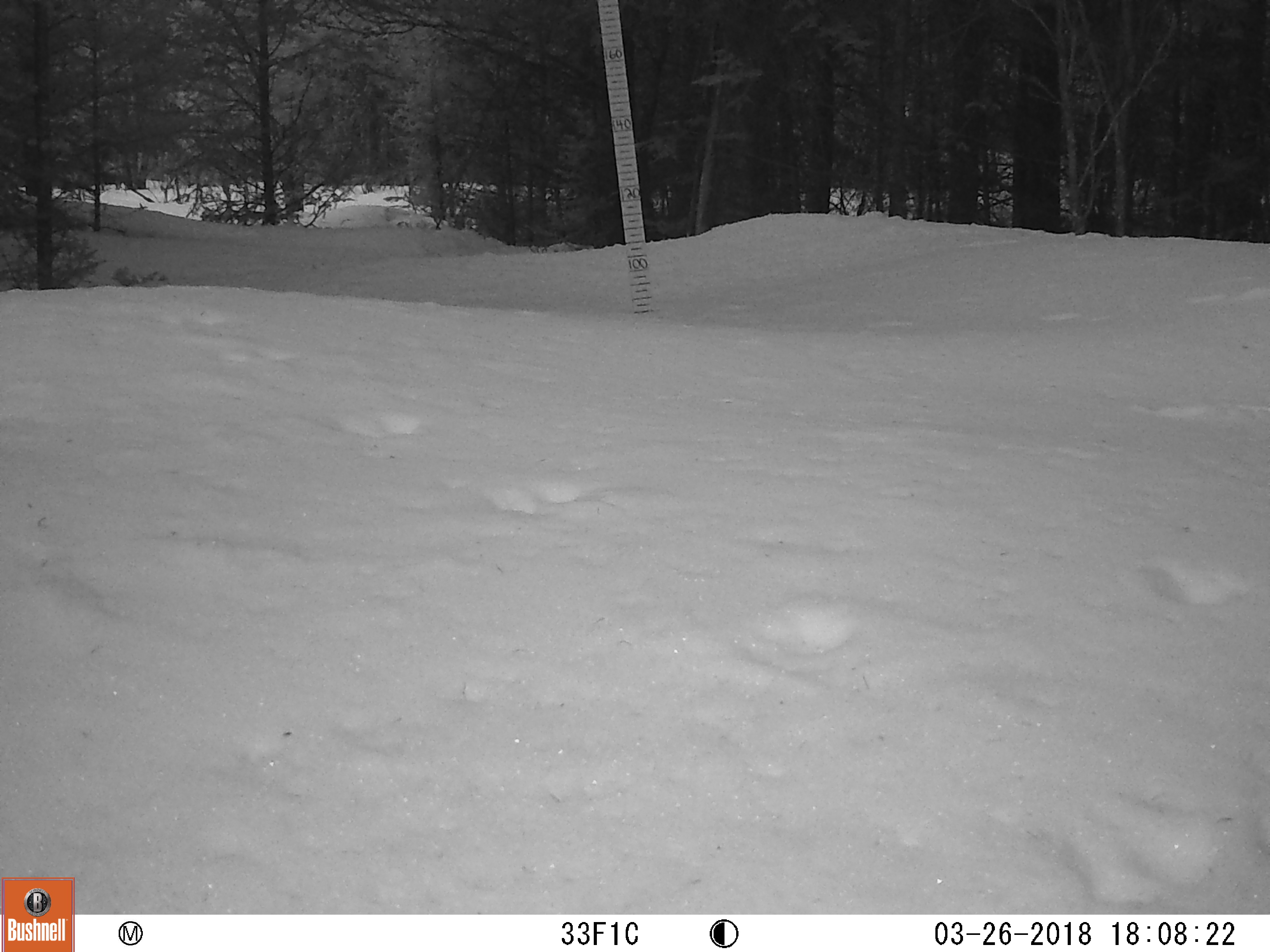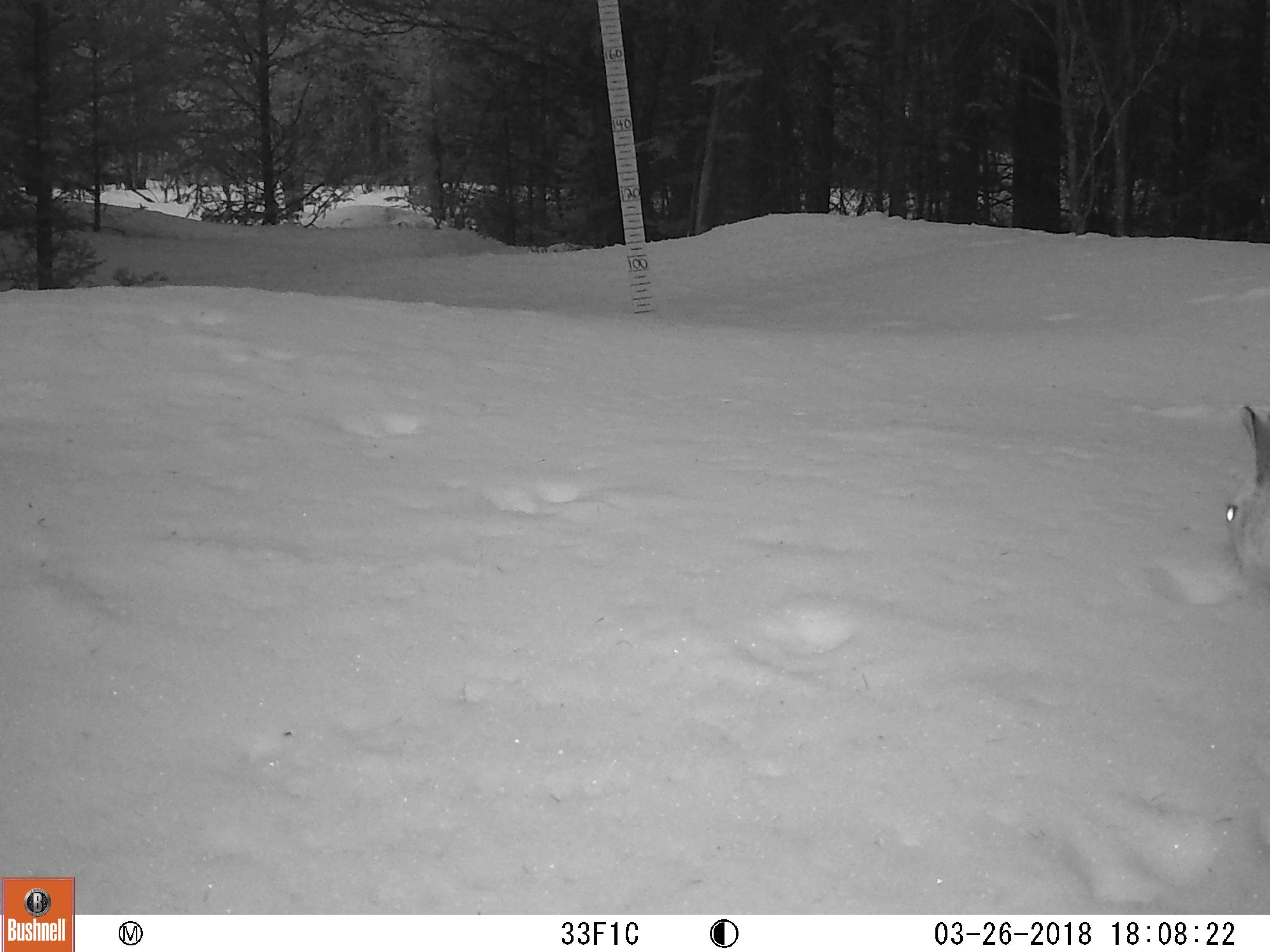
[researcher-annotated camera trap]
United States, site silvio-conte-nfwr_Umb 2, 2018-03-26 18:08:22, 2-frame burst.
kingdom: Animalia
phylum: Chordata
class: Mammalia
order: Lagomorpha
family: Leporidae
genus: Lepus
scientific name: Lepus americanus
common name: snowshoe hare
Snowshoe hare (Lepus americanus).